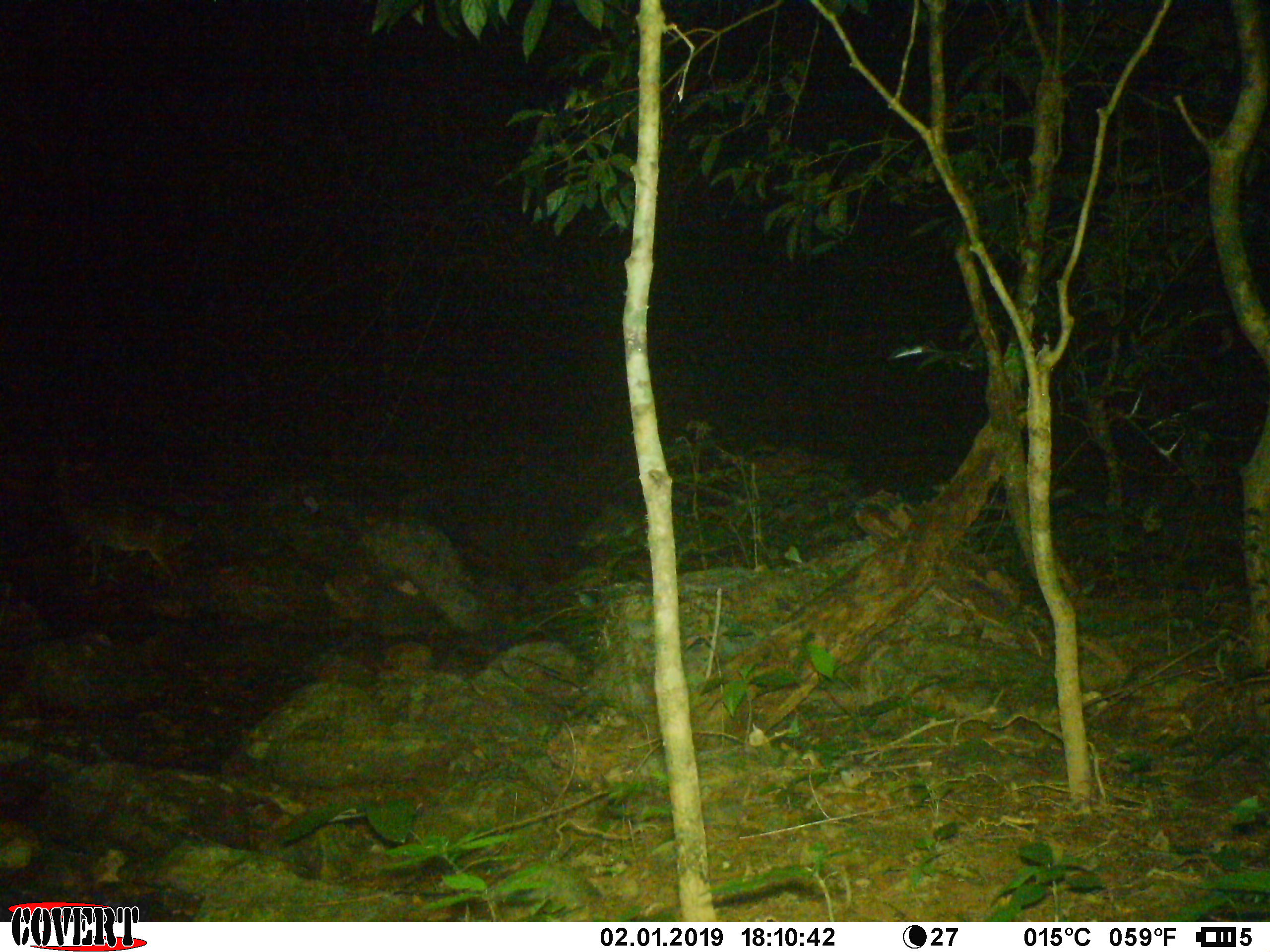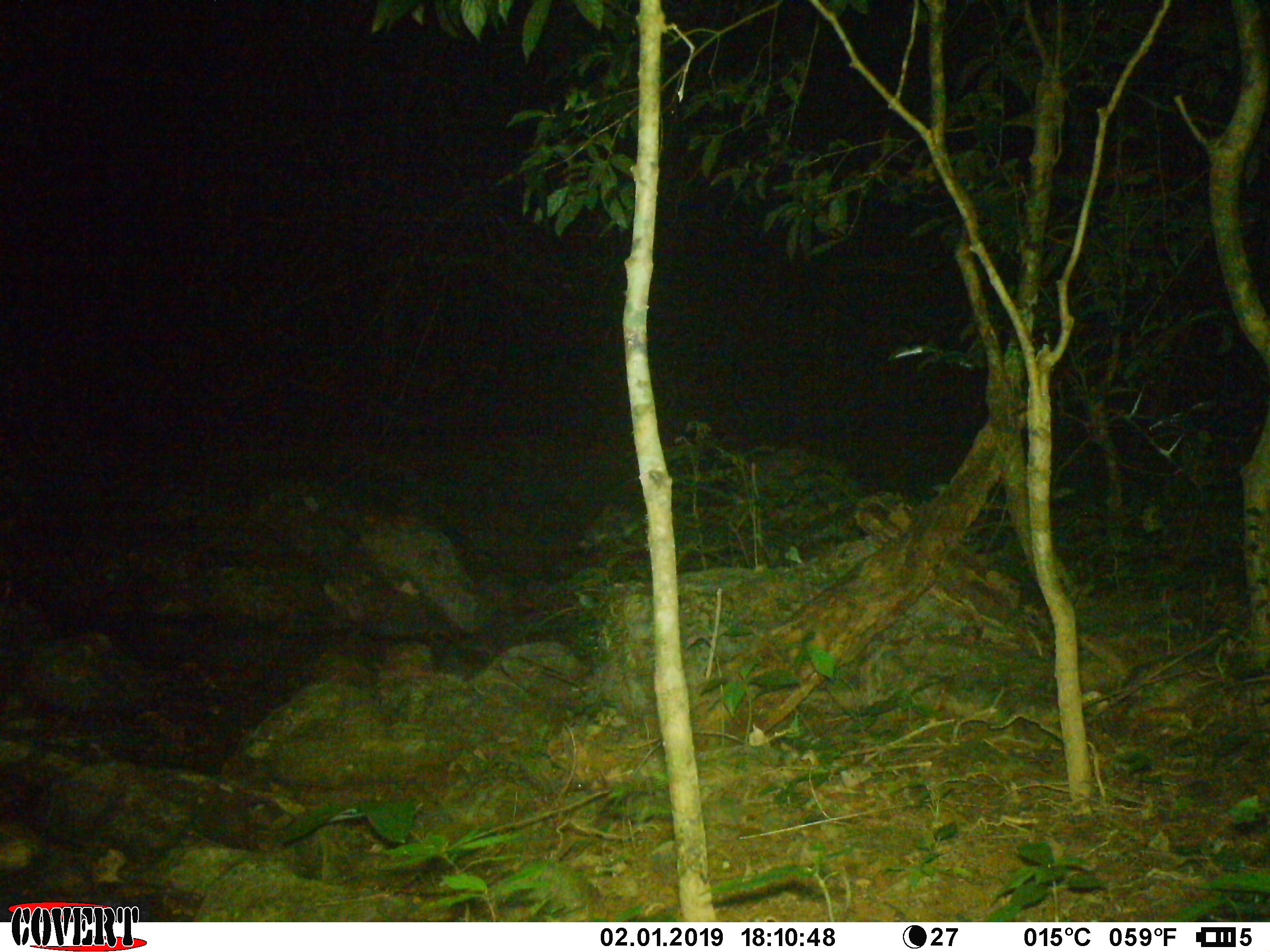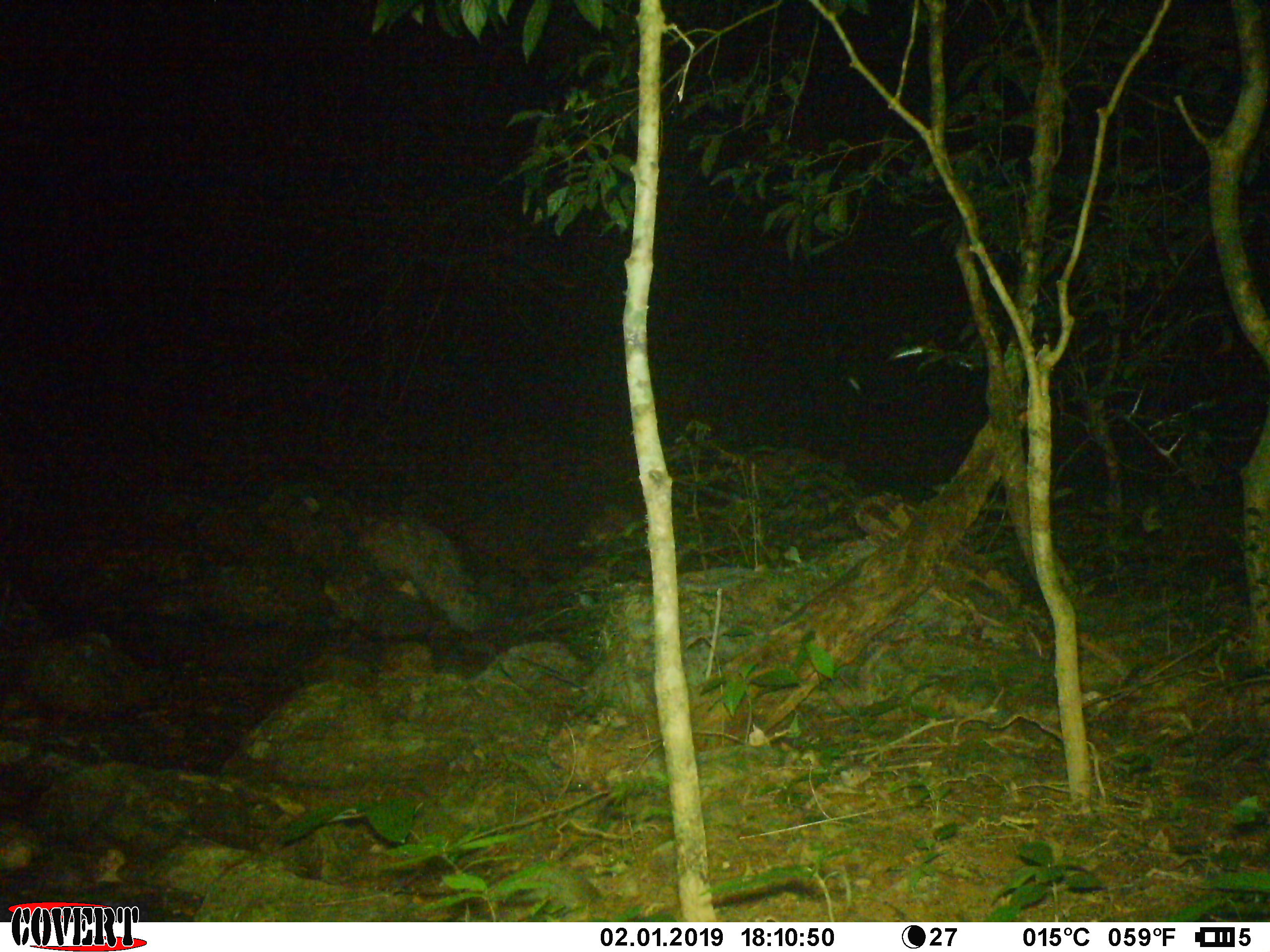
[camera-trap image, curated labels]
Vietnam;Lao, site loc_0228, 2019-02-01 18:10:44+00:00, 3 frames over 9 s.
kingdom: Animalia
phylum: Chordata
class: Mammalia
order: Artiodactyla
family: Cervidae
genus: Muntiacus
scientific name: Muntiacus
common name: muntjacs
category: unidentified muntjac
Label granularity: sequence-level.